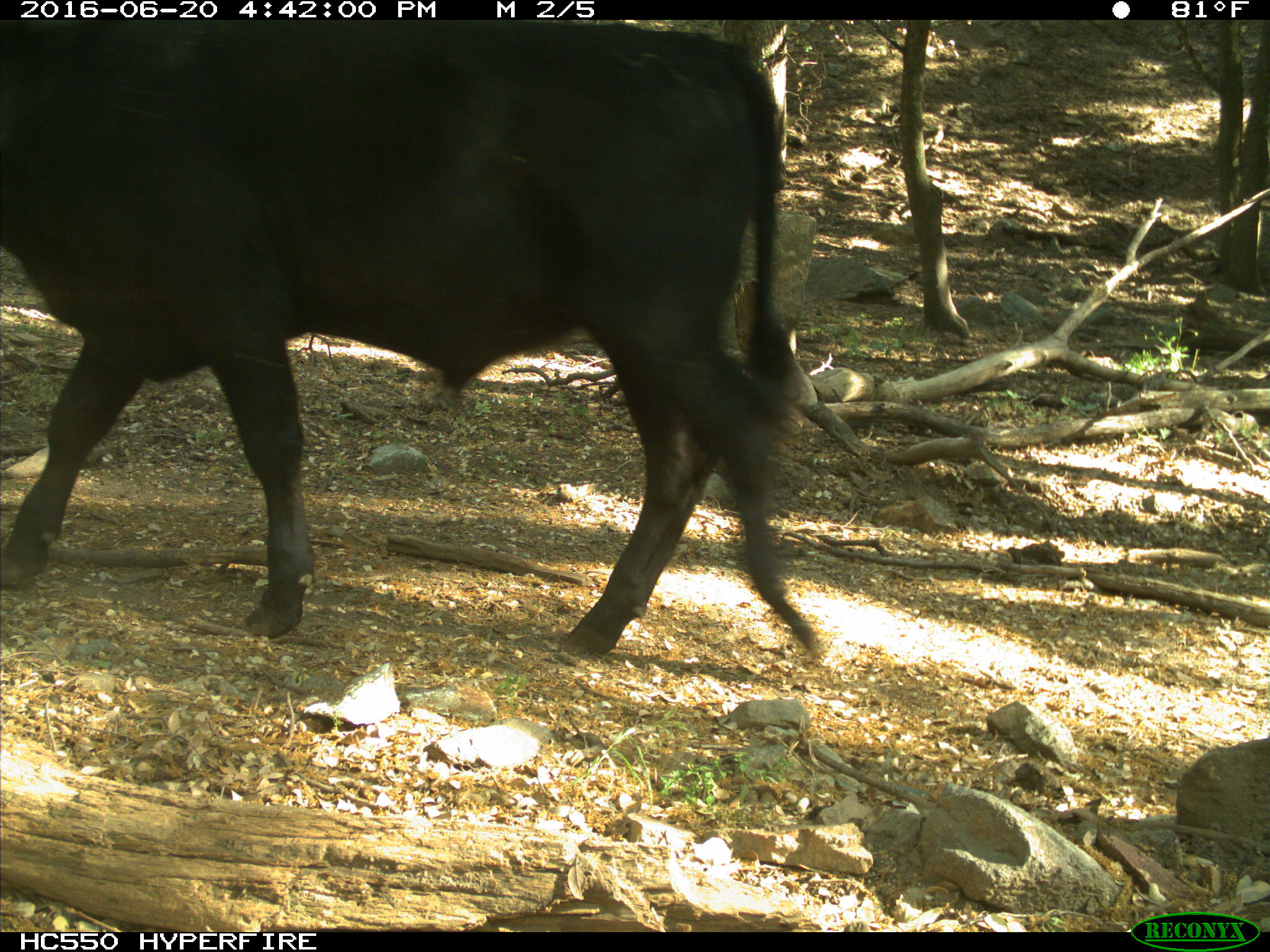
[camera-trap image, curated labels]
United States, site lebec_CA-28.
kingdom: Animalia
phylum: Chordata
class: Mammalia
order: Artiodactyla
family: Bovidae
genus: Bos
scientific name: Bos taurus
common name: domestic cow